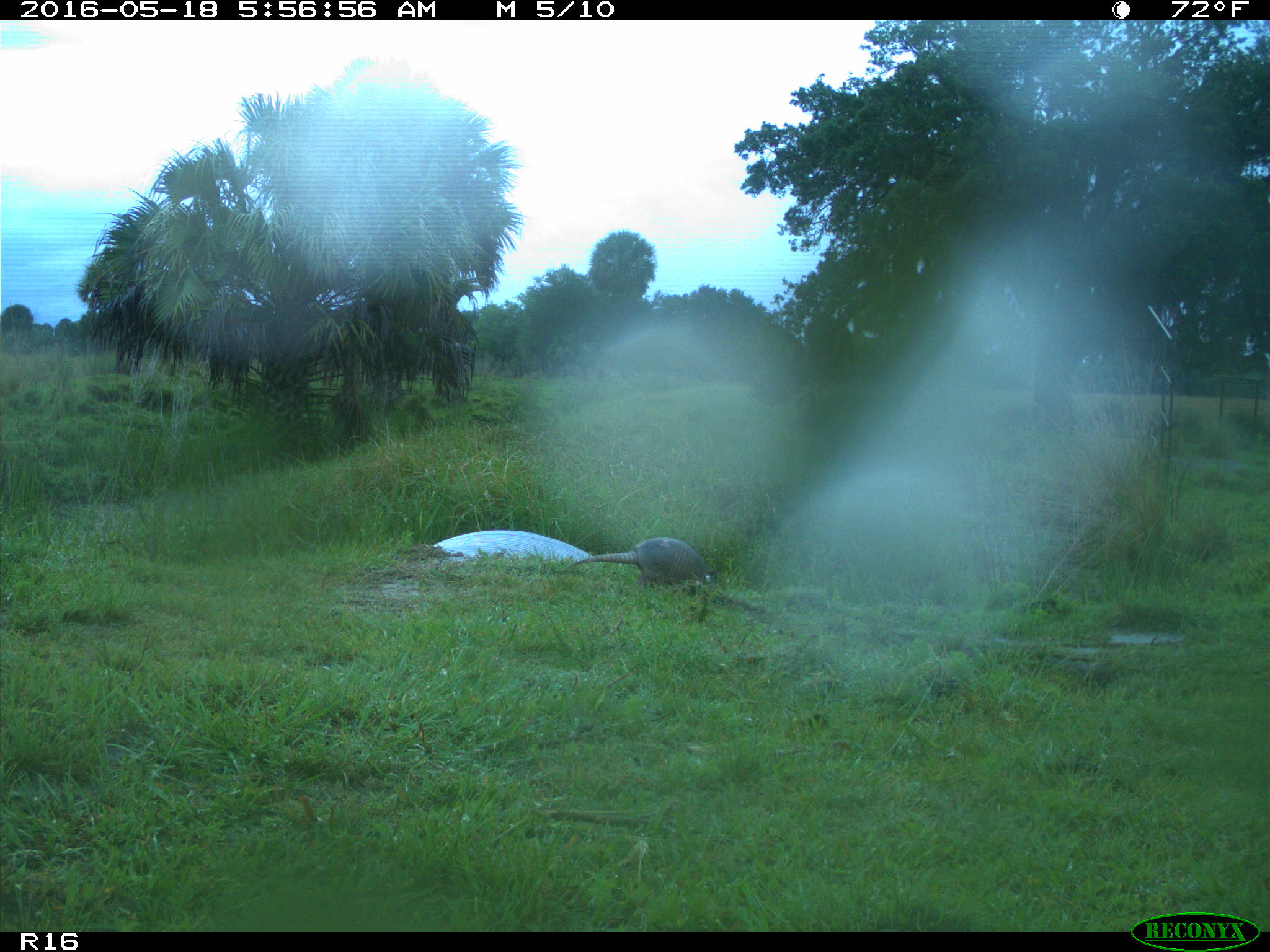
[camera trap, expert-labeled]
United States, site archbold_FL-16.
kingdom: Animalia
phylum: Chordata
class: Mammalia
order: Cingulata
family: Dasypodidae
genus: Dasypus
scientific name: Dasypus novemcinctus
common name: nine-banded armadillo